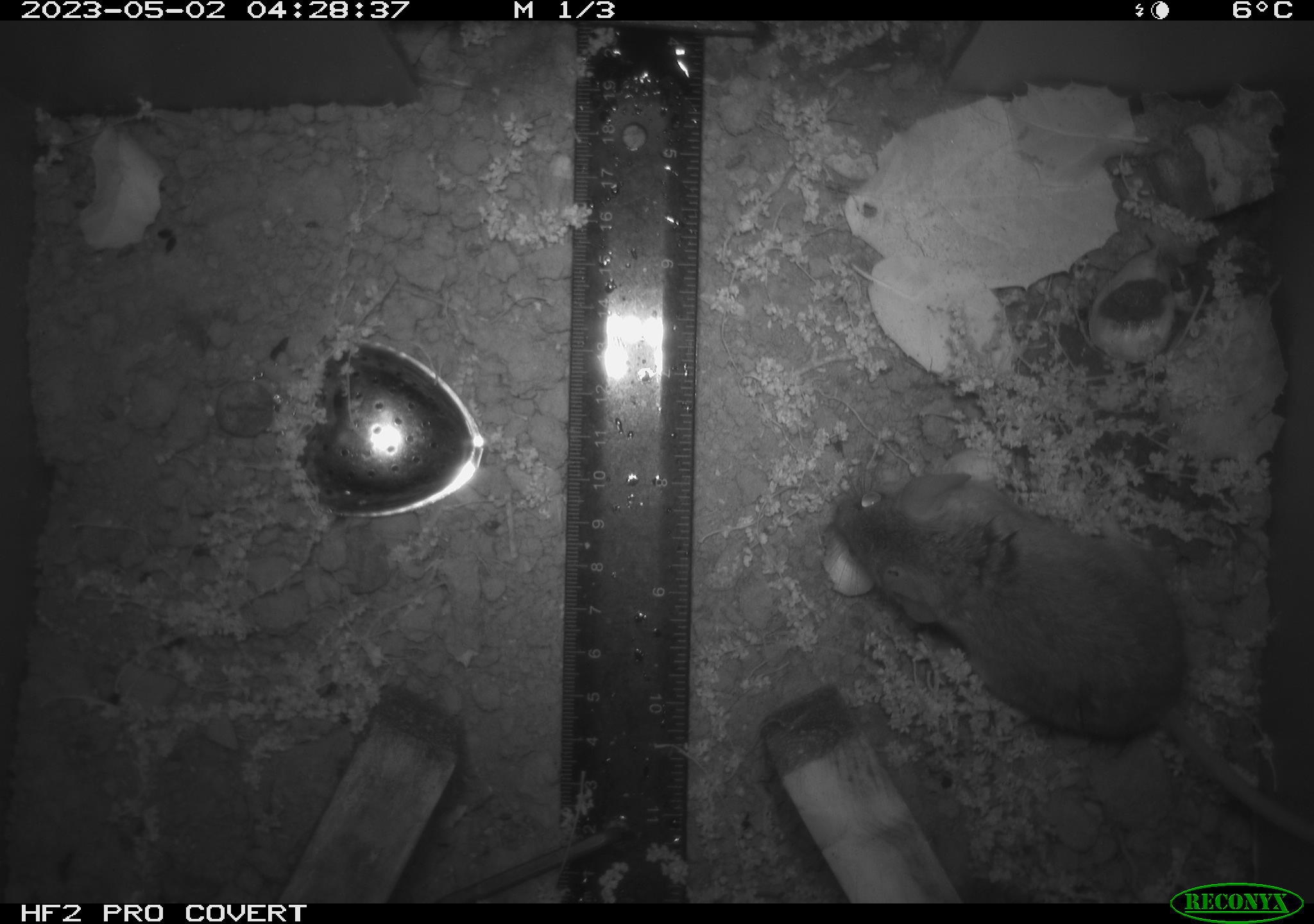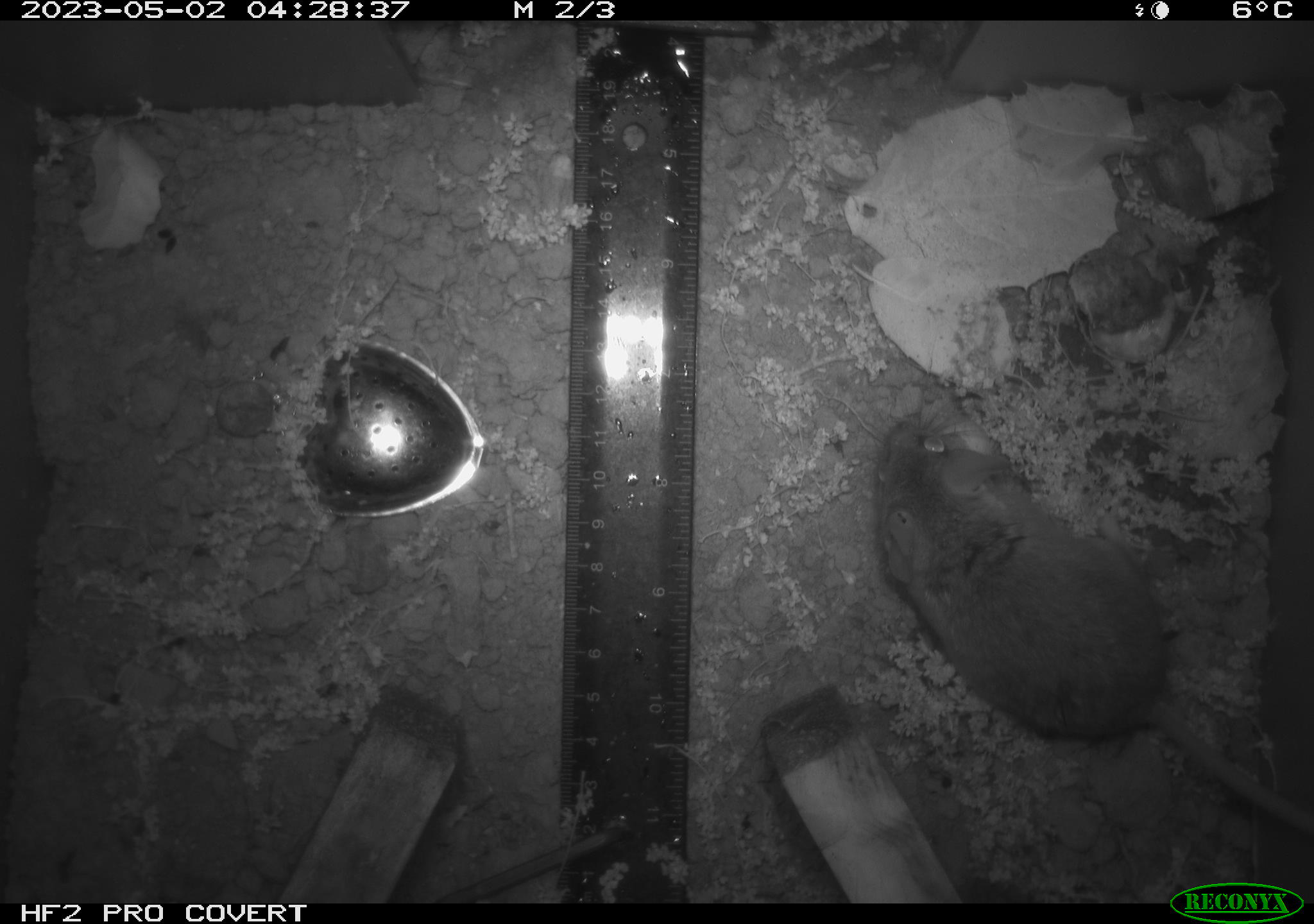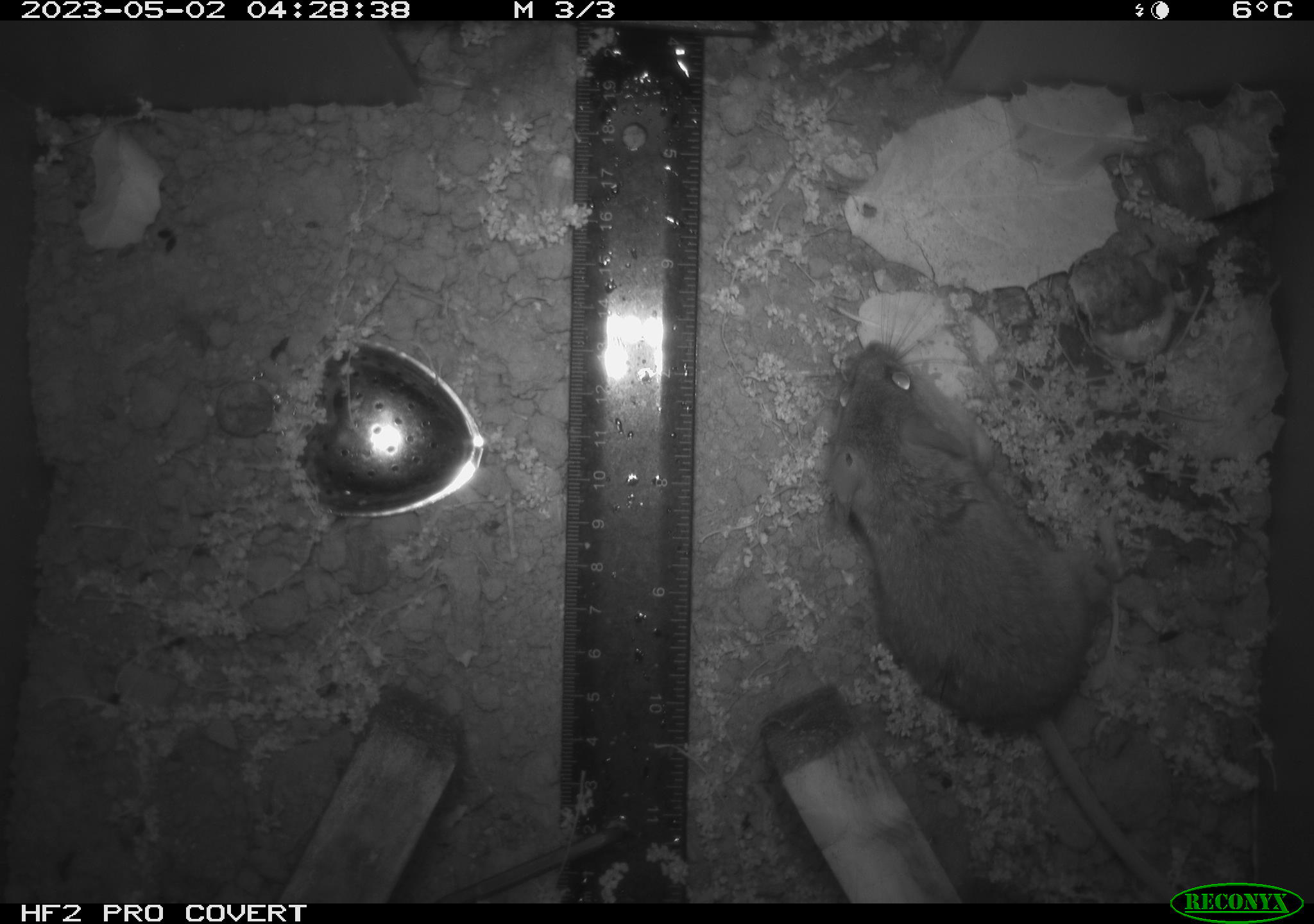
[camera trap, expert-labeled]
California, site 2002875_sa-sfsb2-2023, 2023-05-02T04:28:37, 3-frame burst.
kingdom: Animalia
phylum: Chordata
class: Mammalia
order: Rodentia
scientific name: Rodentia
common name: mouse species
Mouse species (Rodentia).